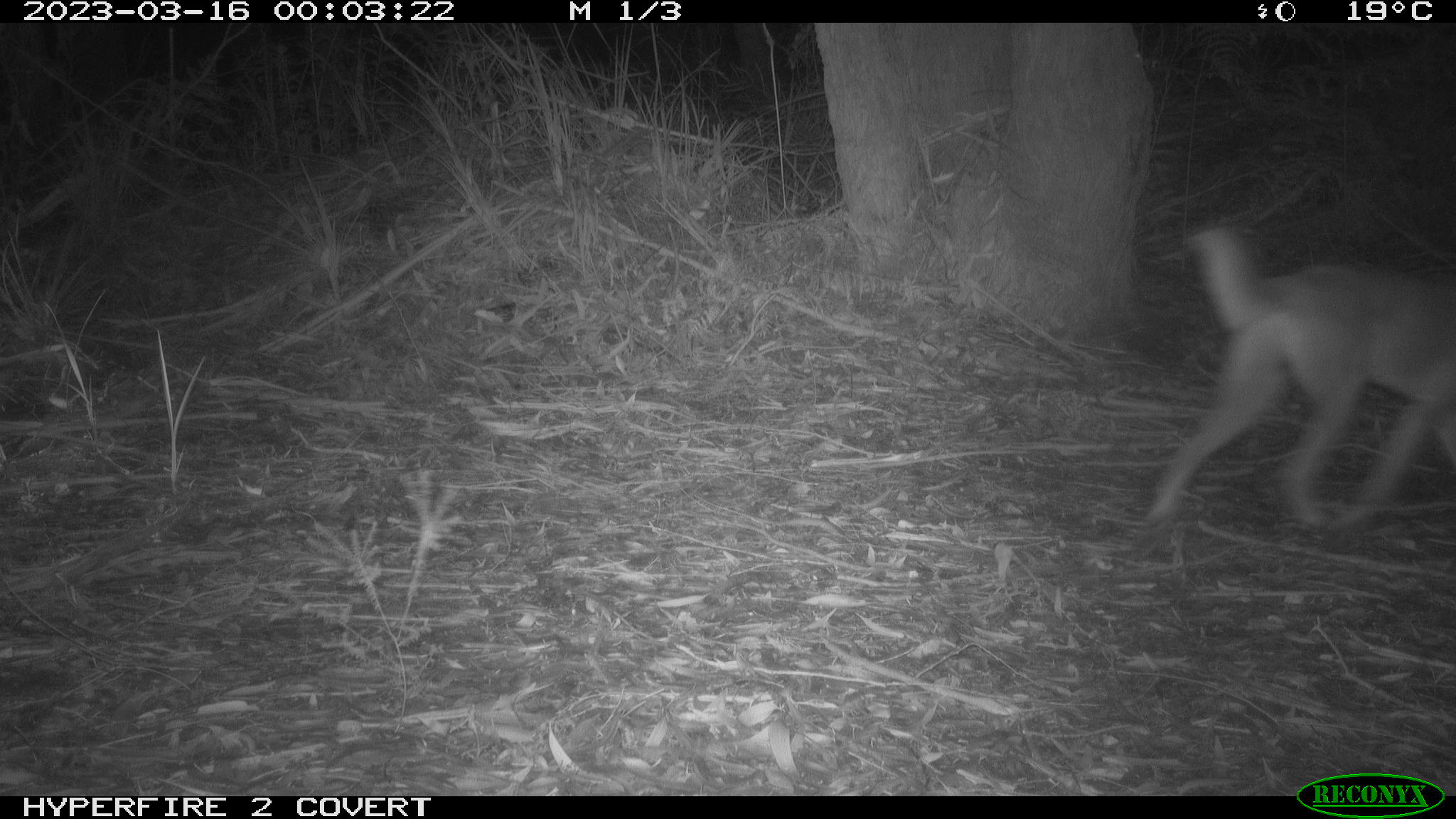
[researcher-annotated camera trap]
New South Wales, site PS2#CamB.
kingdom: Animalia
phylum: Chordata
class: Mammalia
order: Carnivora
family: Canidae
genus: Canis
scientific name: Canis familiaris dingo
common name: dingo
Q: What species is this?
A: Dingo (Canis familiaris dingo).